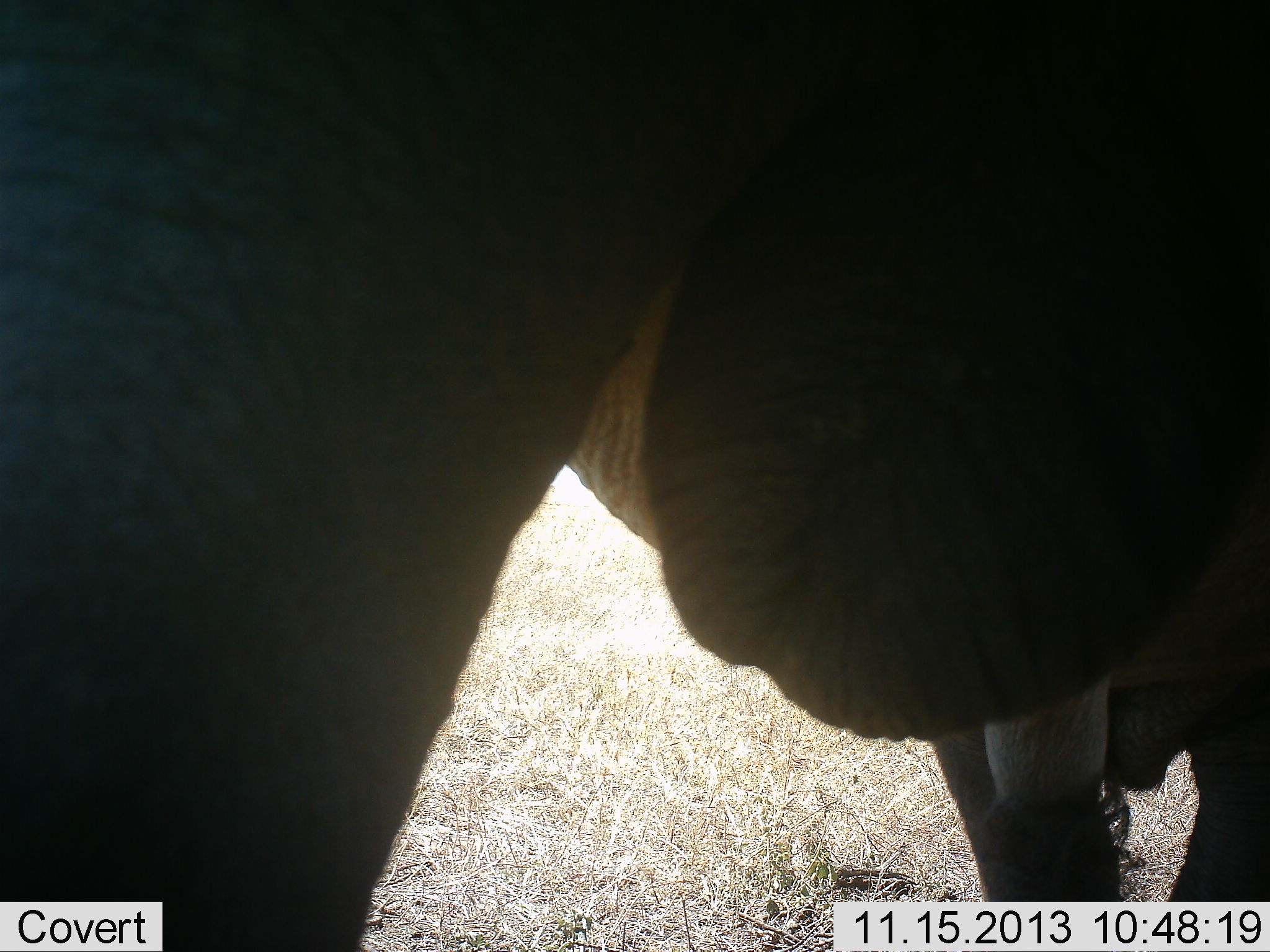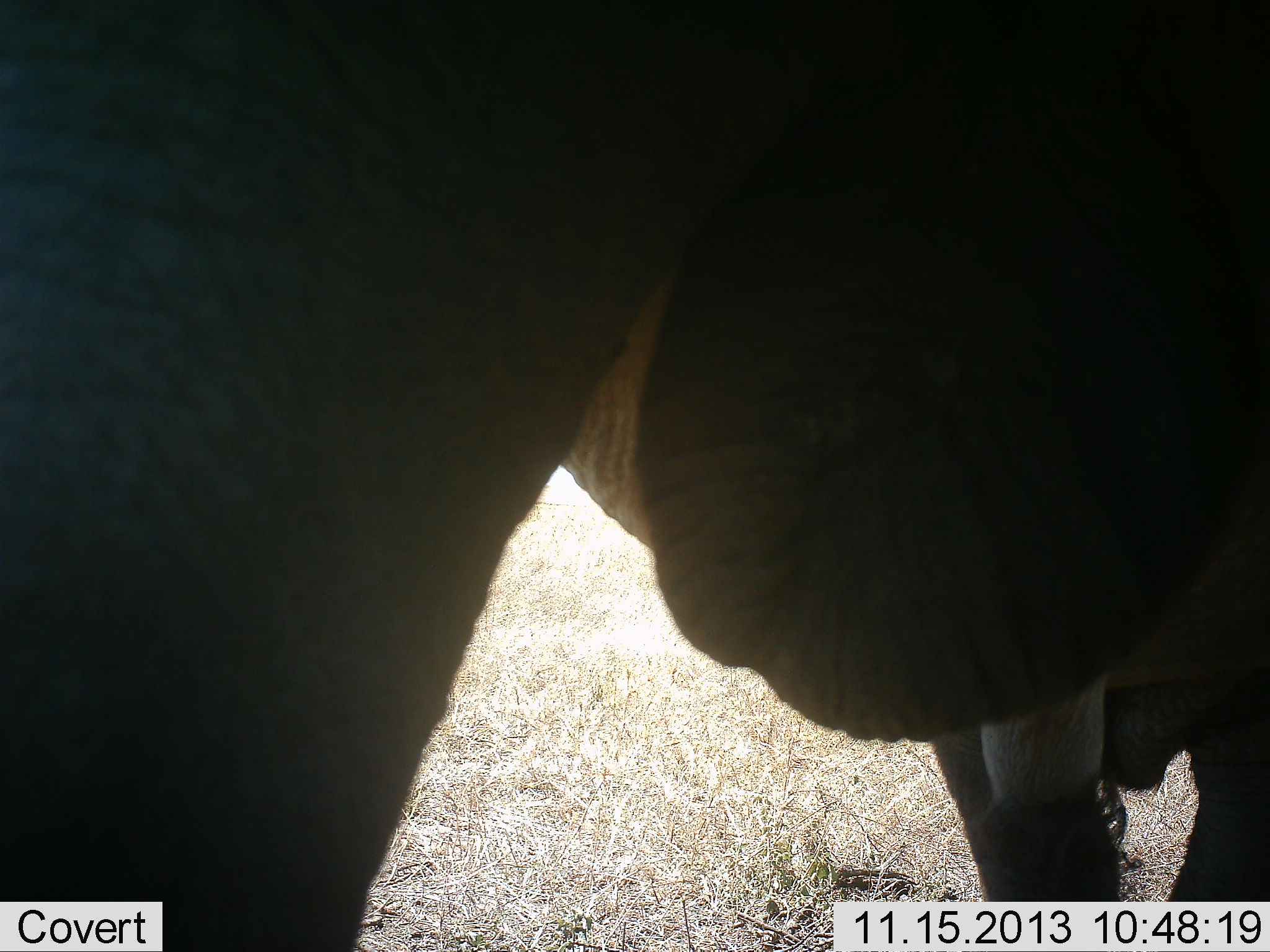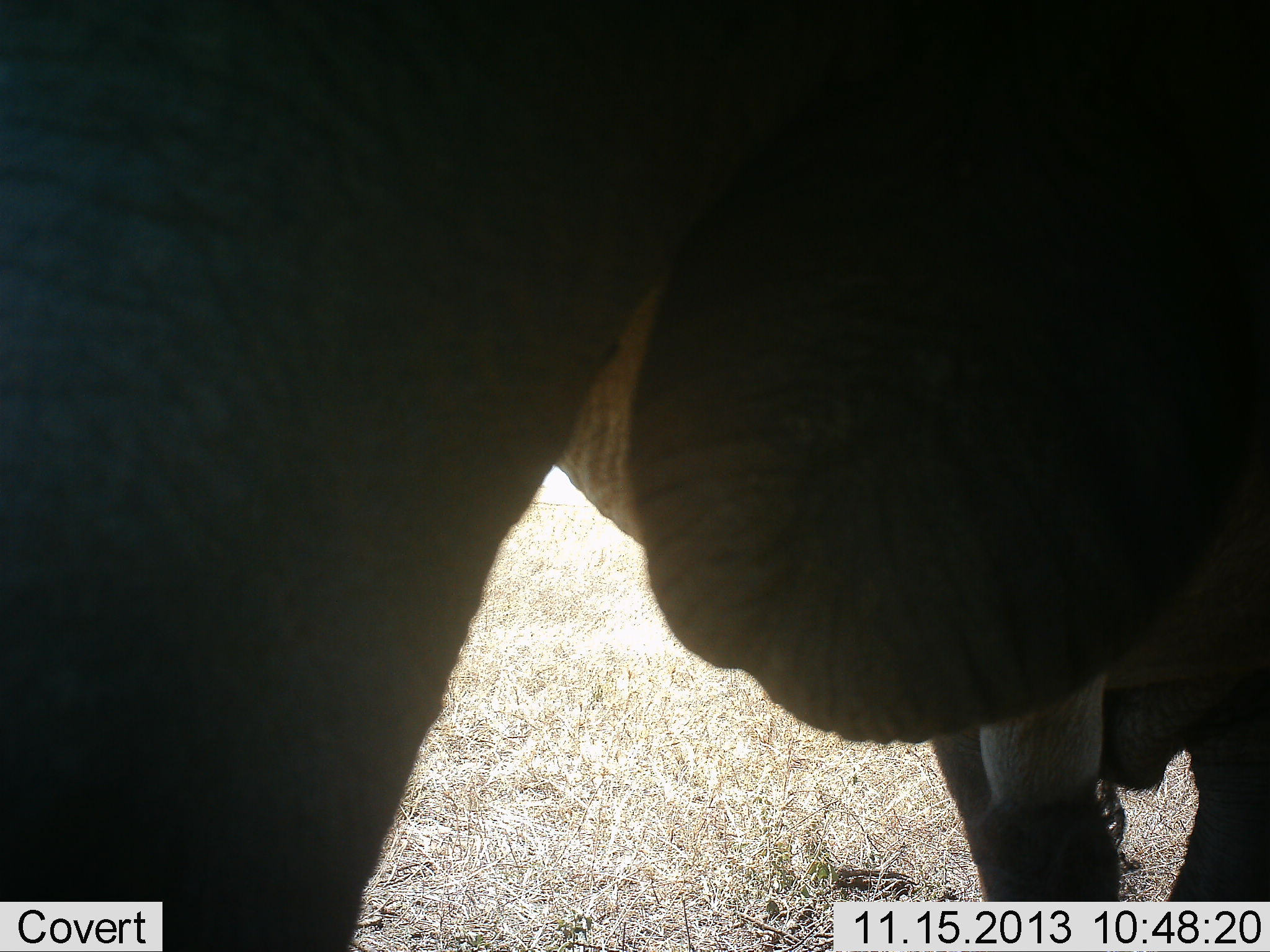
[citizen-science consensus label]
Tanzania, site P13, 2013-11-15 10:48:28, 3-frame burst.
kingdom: Animalia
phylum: Chordata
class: Mammalia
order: Proboscidea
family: Elephantidae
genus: Loxodonta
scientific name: Loxodonta africana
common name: african bush elephant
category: elephant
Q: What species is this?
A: Elephant (african bush elephant) (Loxodonta africana).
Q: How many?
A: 1.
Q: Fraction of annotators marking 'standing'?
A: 90%.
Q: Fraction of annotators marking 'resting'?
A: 7%.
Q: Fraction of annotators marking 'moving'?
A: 0%.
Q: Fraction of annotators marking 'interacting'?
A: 3%.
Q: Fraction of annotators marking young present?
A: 7%.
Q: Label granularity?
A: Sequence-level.